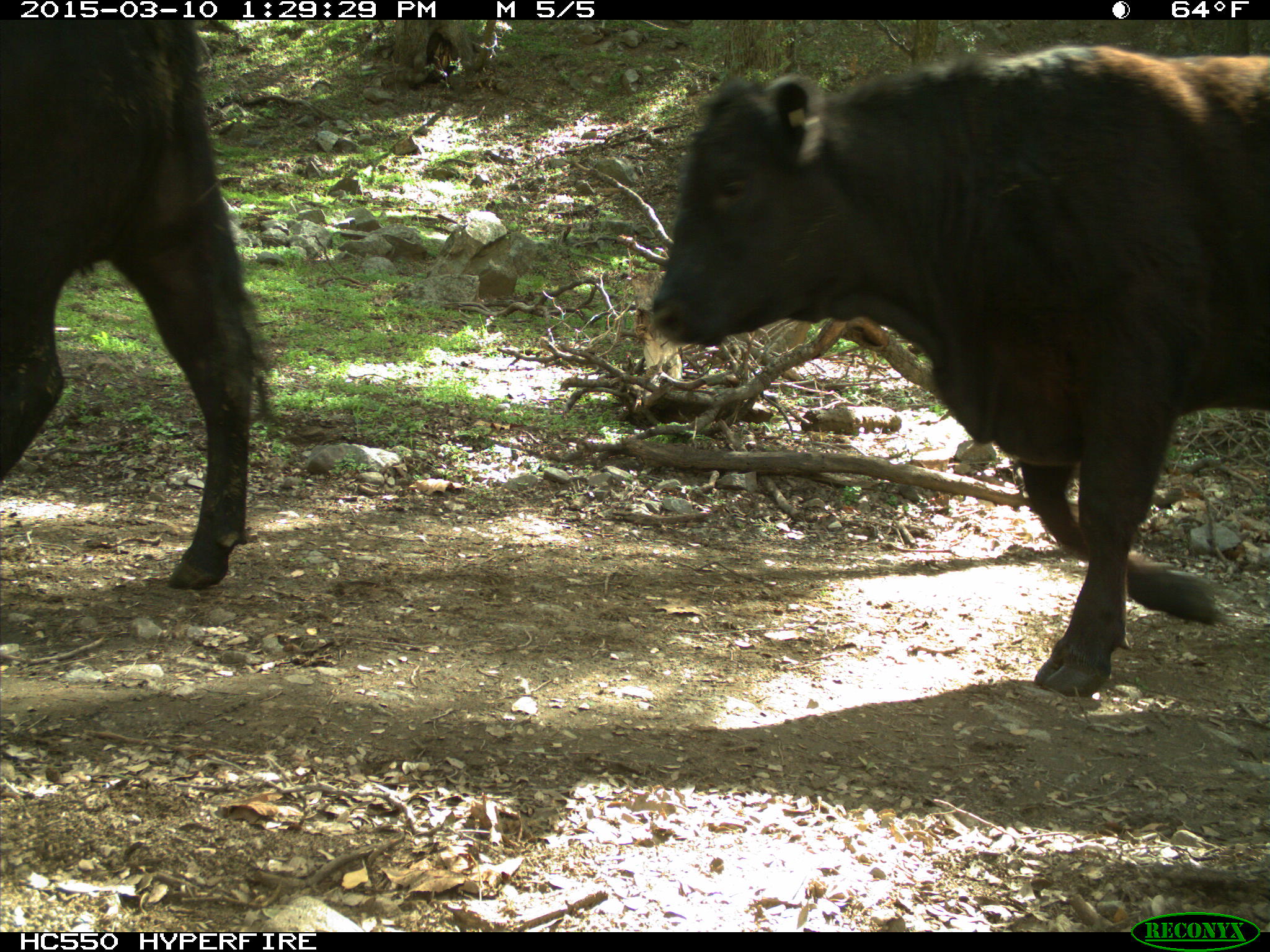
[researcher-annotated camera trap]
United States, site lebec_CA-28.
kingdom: Animalia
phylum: Chordata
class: Mammalia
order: Artiodactyla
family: Bovidae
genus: Bos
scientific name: Bos taurus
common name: domestic cow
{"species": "Bos taurus (domestic cow)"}